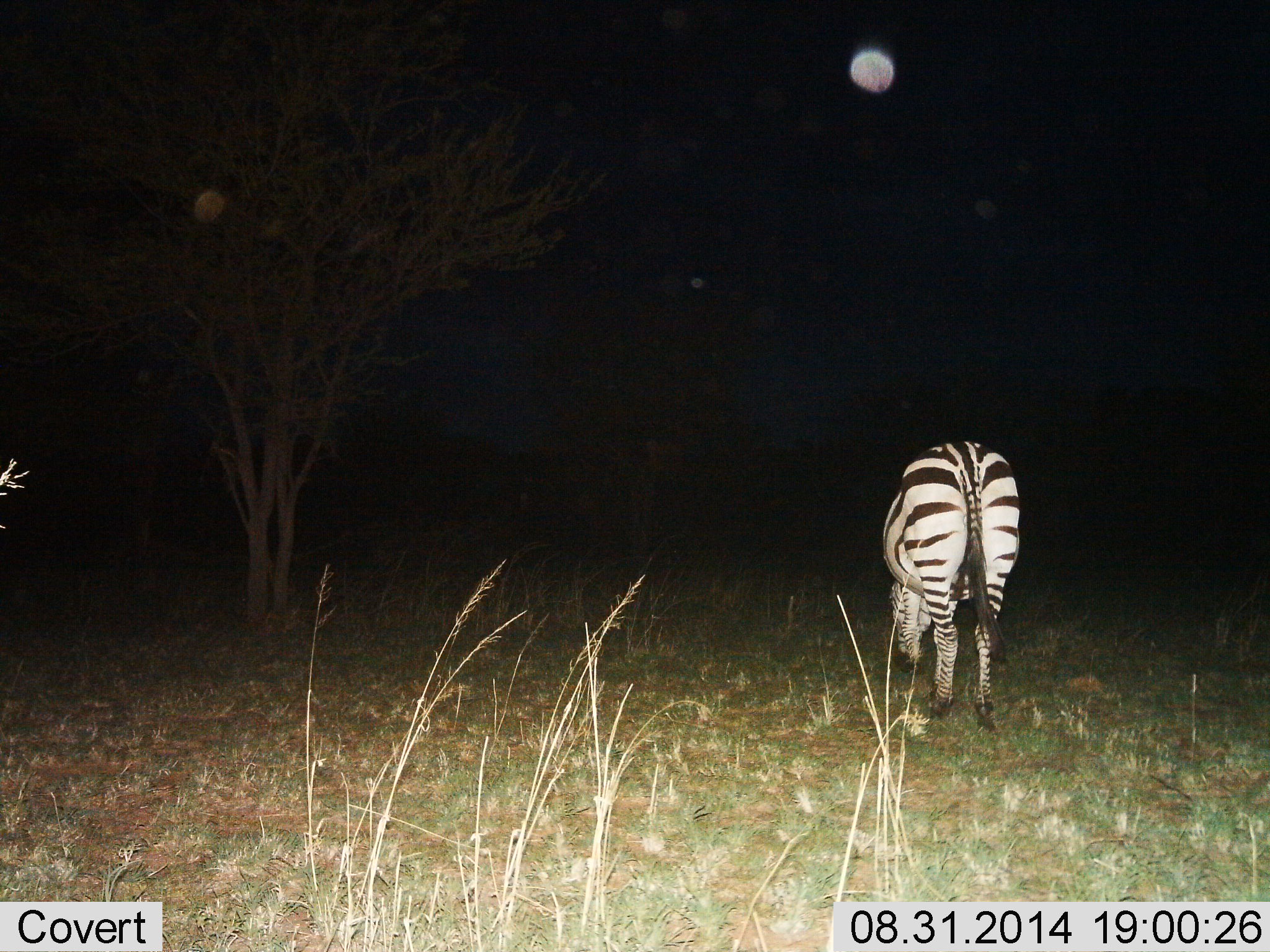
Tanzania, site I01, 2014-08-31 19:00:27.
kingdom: Animalia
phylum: Chordata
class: Mammalia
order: Perissodactyla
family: Equidae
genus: Equus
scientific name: Equus quagga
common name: plains zebra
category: zebra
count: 1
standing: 30%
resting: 0%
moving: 0%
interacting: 0%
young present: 0%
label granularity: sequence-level